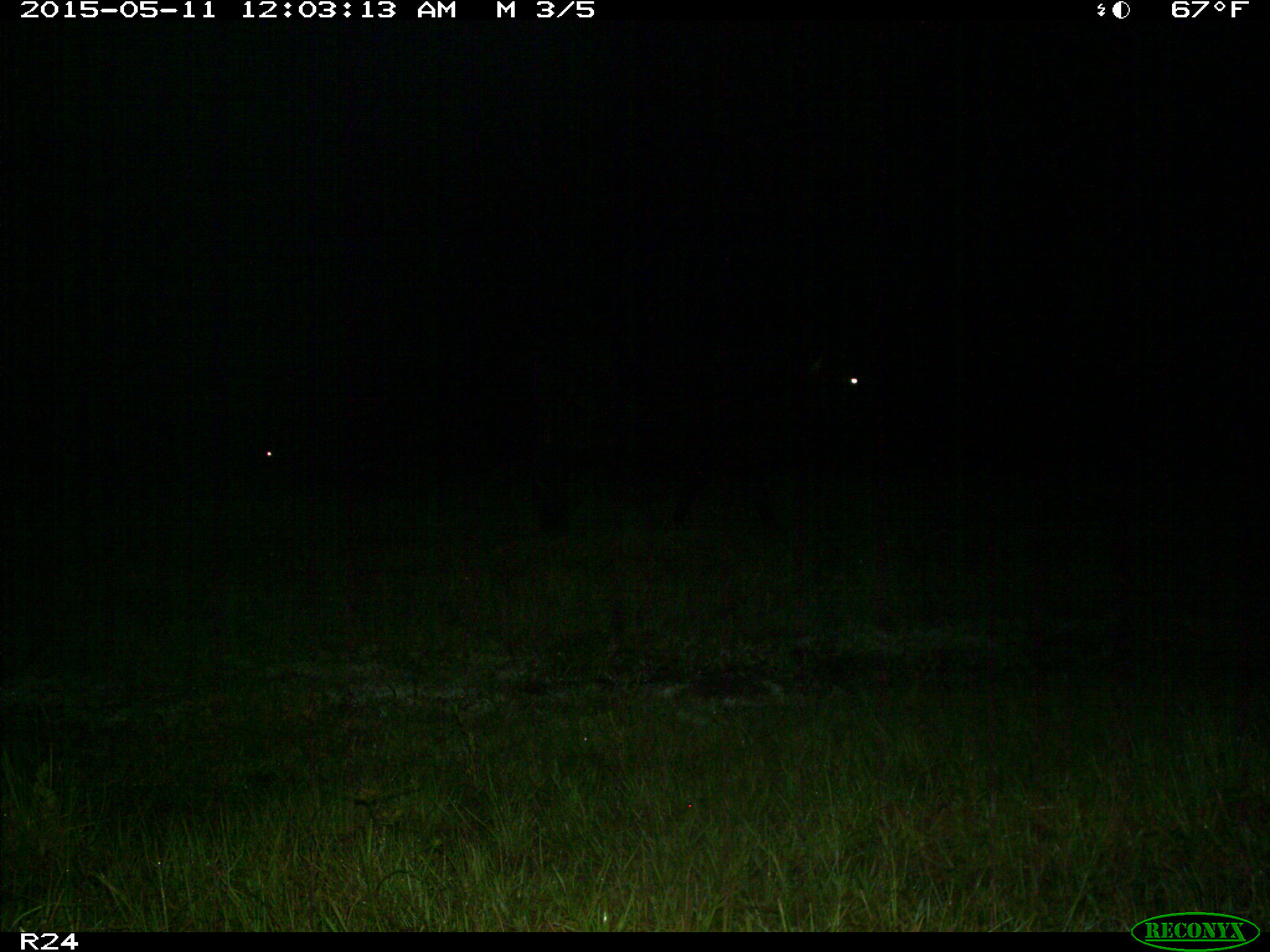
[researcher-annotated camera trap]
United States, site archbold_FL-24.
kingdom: Animalia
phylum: Chordata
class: Mammalia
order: Artiodactyla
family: Bovidae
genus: Bos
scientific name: Bos taurus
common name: domestic cow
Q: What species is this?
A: Bos taurus (domestic cow).